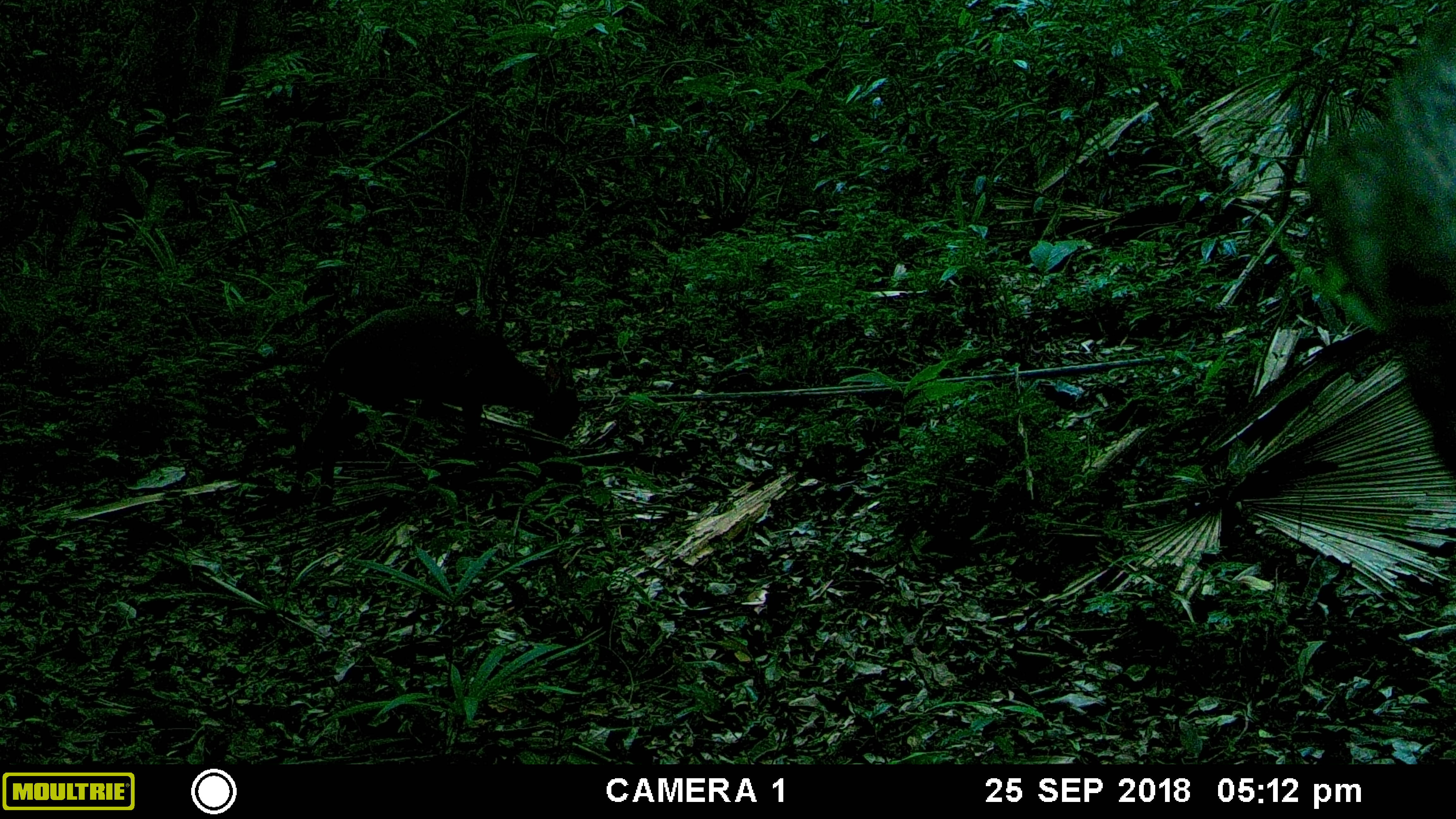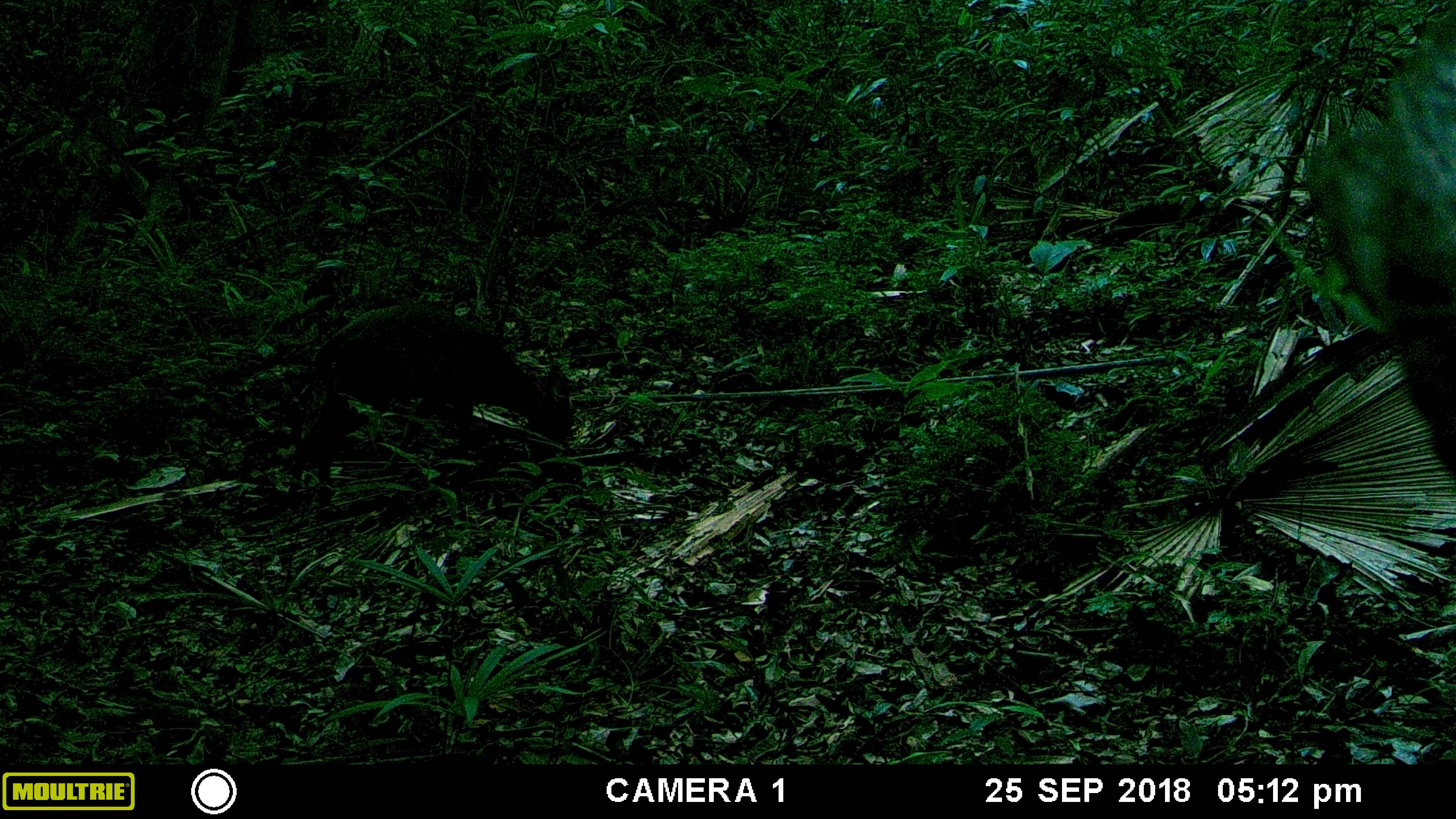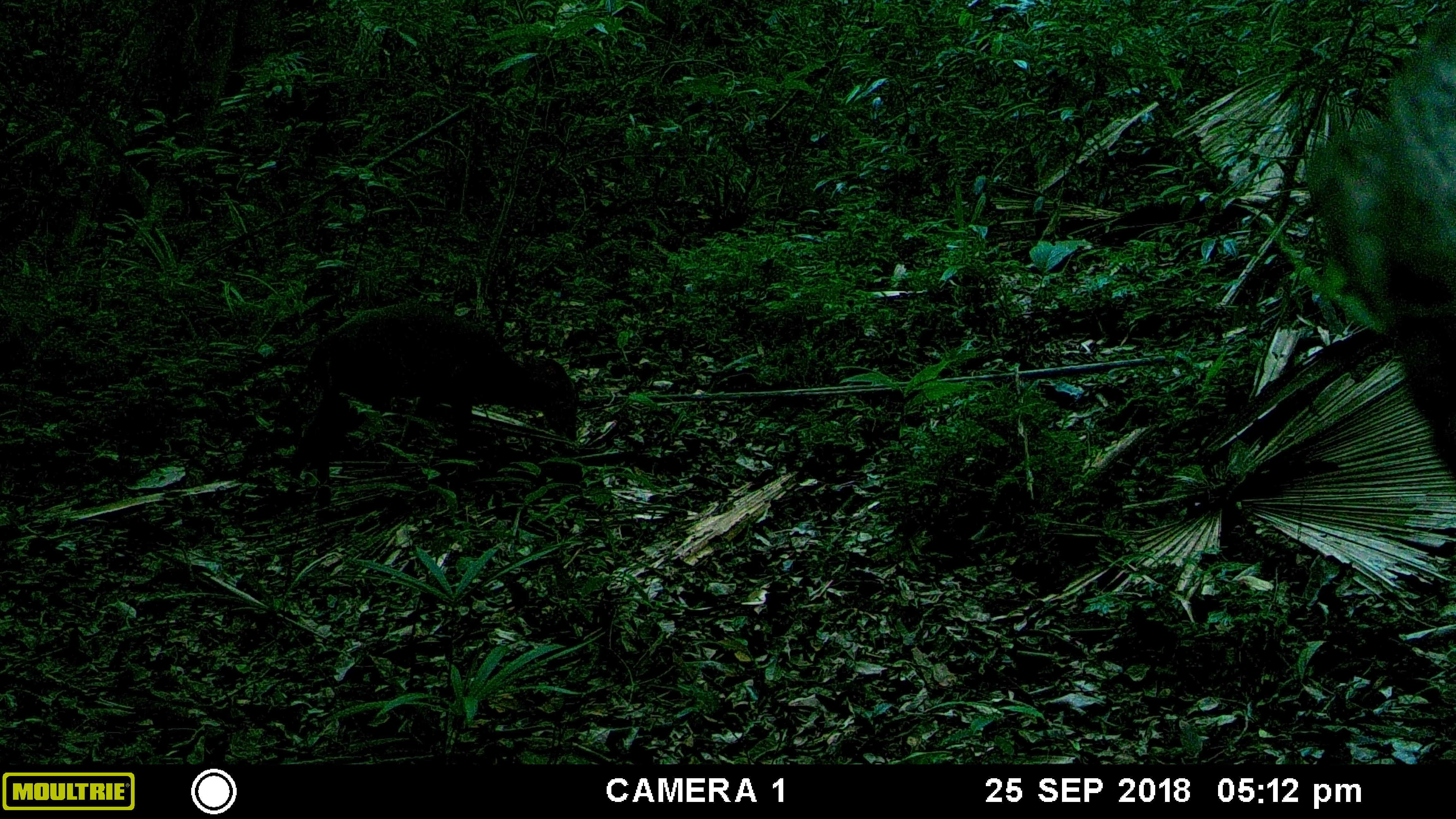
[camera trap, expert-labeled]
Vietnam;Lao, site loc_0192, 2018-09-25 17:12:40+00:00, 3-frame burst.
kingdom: Animalia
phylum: Chordata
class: Mammalia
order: Artiodactyla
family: Cervidae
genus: Muntiacus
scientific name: Muntiacus vuquangensis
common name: large-antlered muntjac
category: large antlered muntjac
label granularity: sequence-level